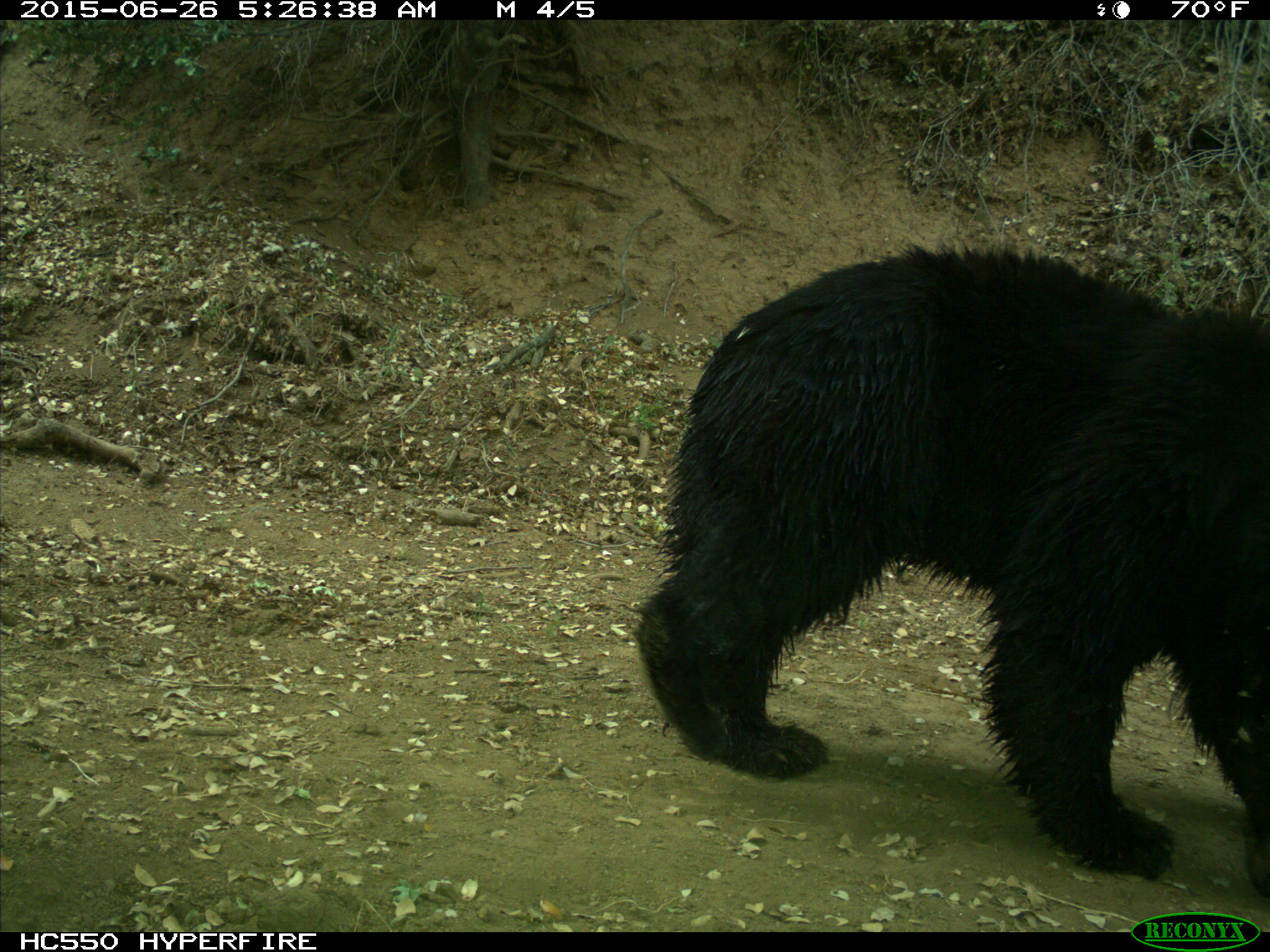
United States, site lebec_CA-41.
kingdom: Animalia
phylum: Chordata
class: Mammalia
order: Carnivora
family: Ursidae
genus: Ursus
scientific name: Ursus americanus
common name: american black bear